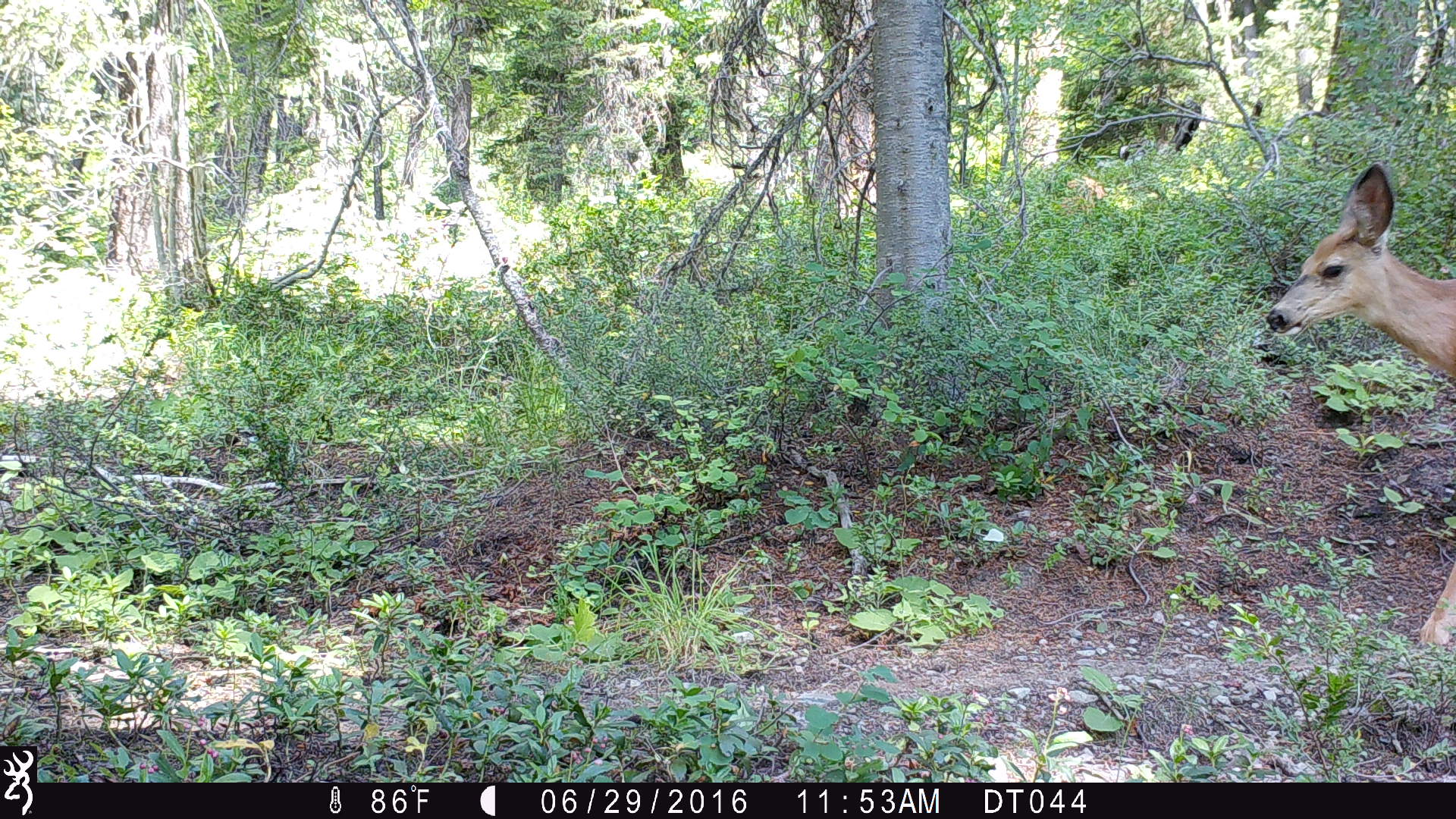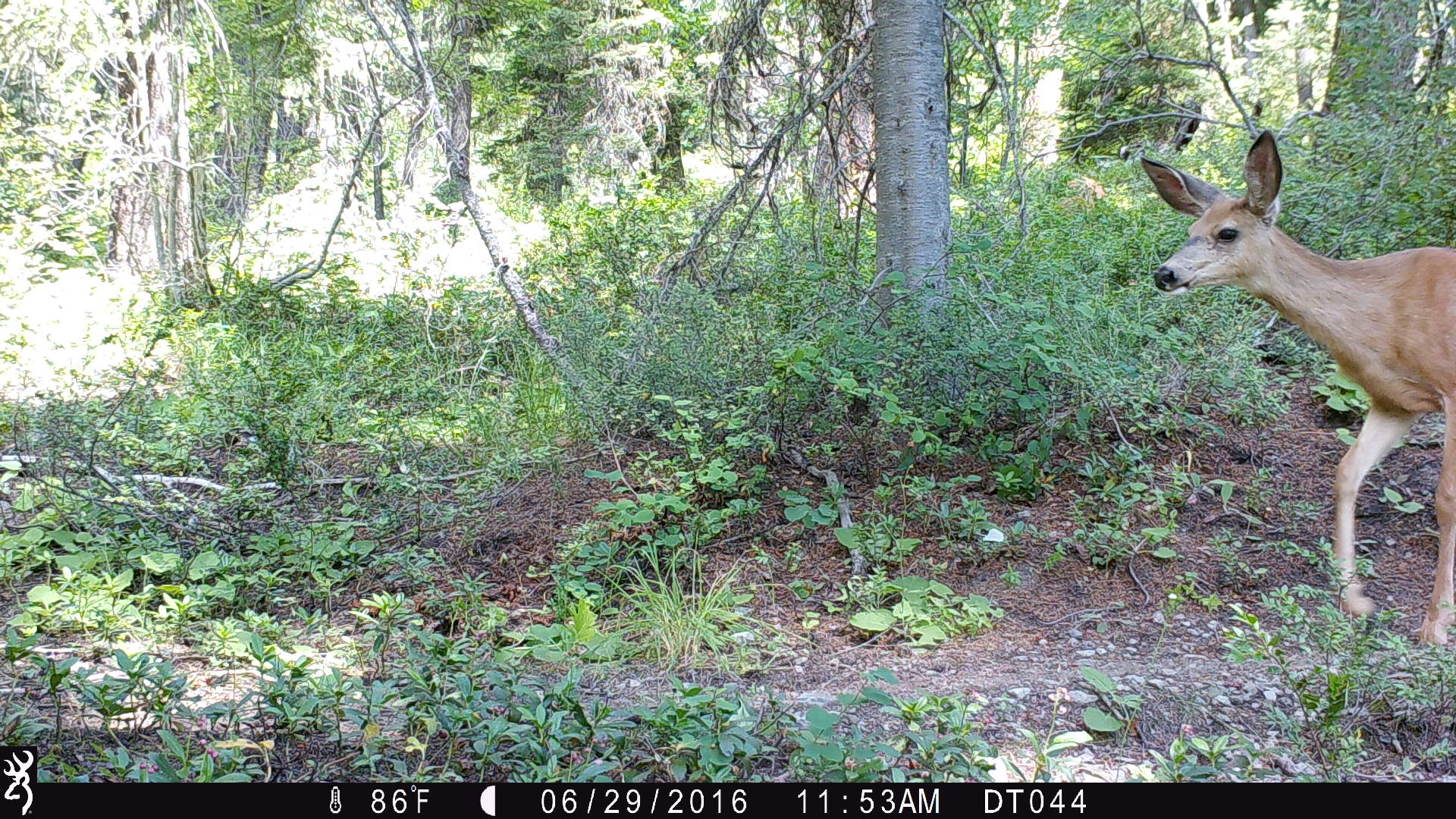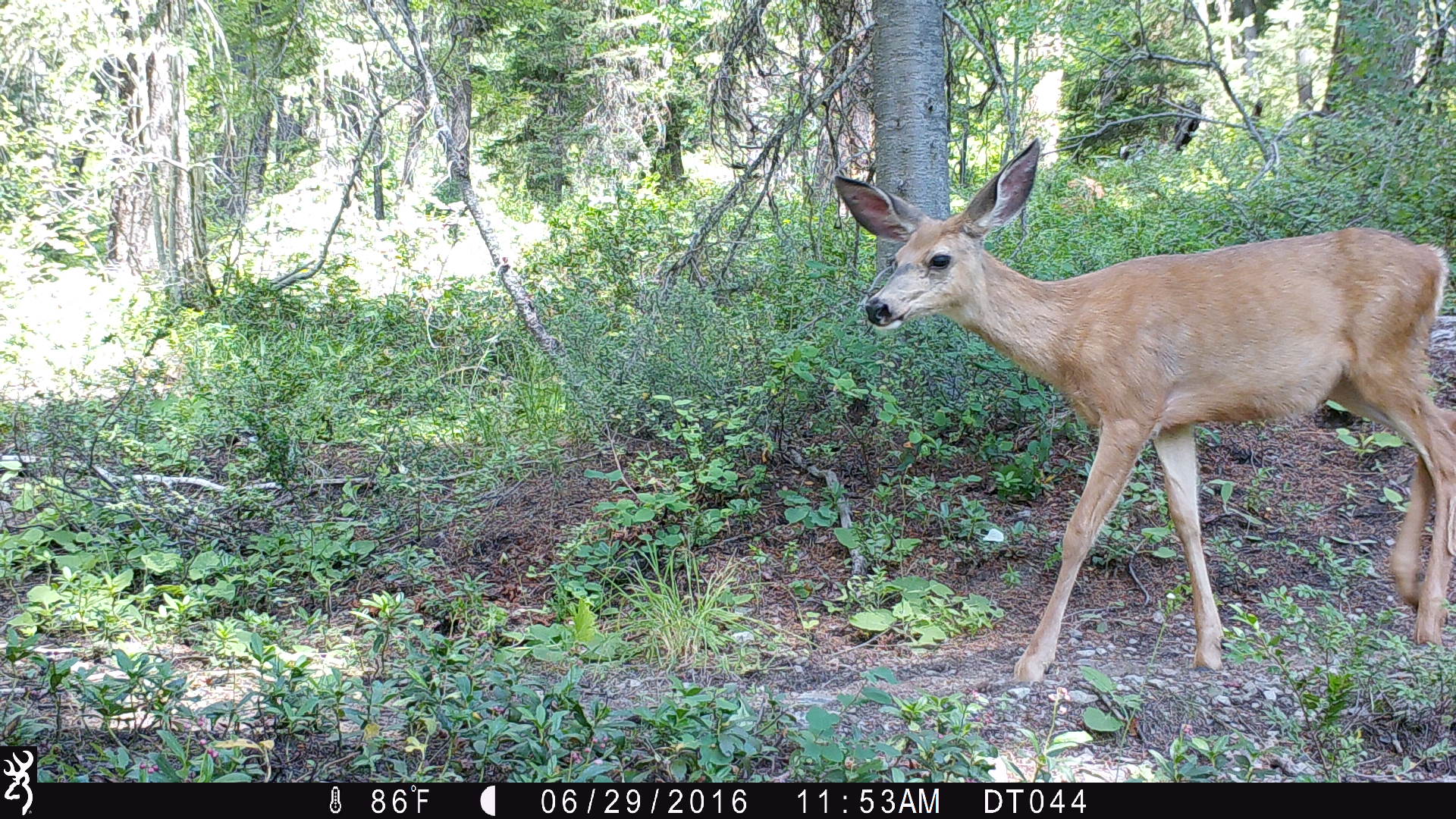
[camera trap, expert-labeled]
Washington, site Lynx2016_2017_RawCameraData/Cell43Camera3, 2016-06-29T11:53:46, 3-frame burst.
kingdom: Animalia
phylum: Chordata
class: Mammalia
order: Artiodactyla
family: Cervidae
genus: Odocoileus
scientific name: Odocoileus hemionus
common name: mule deer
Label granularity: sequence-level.